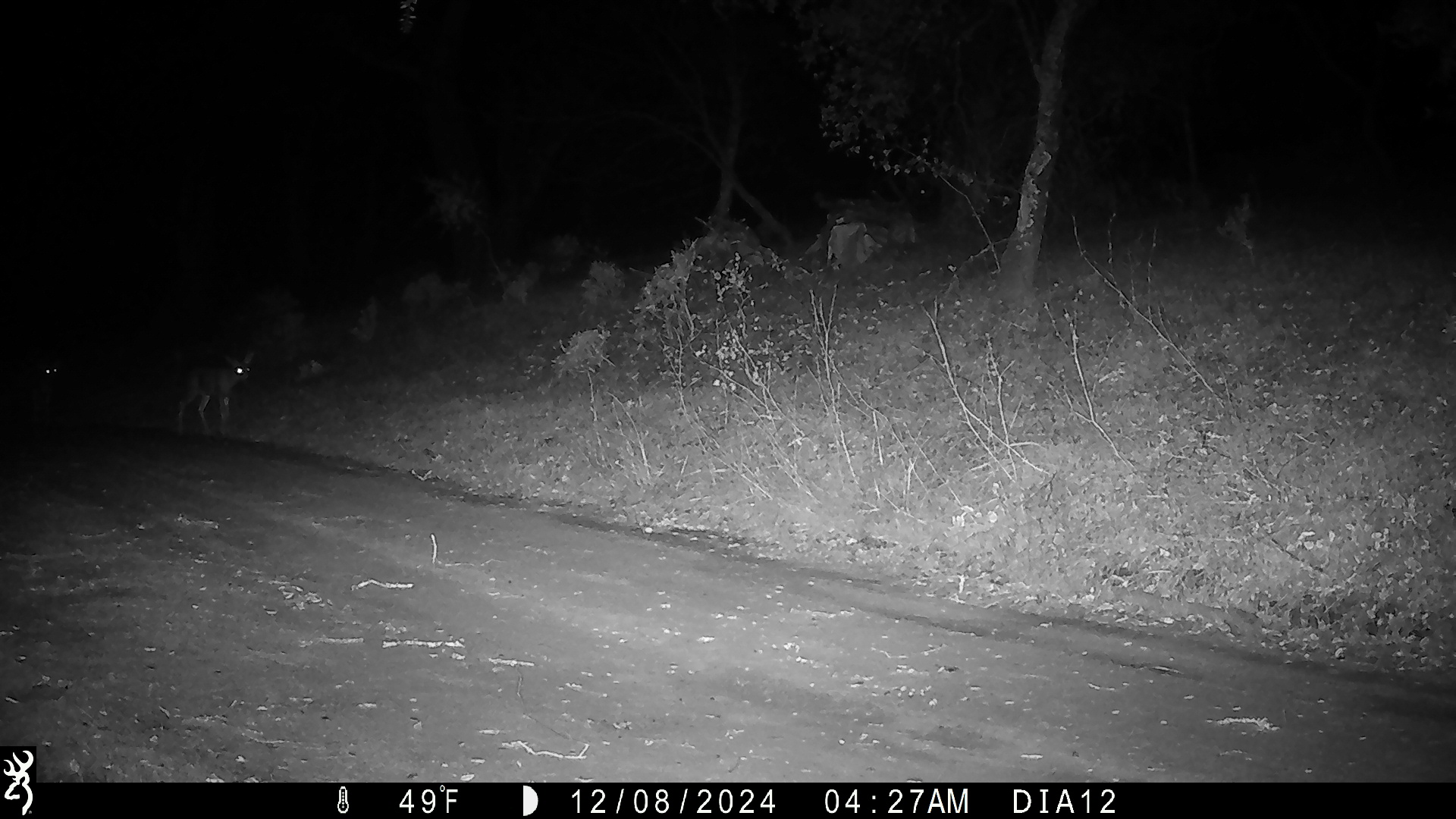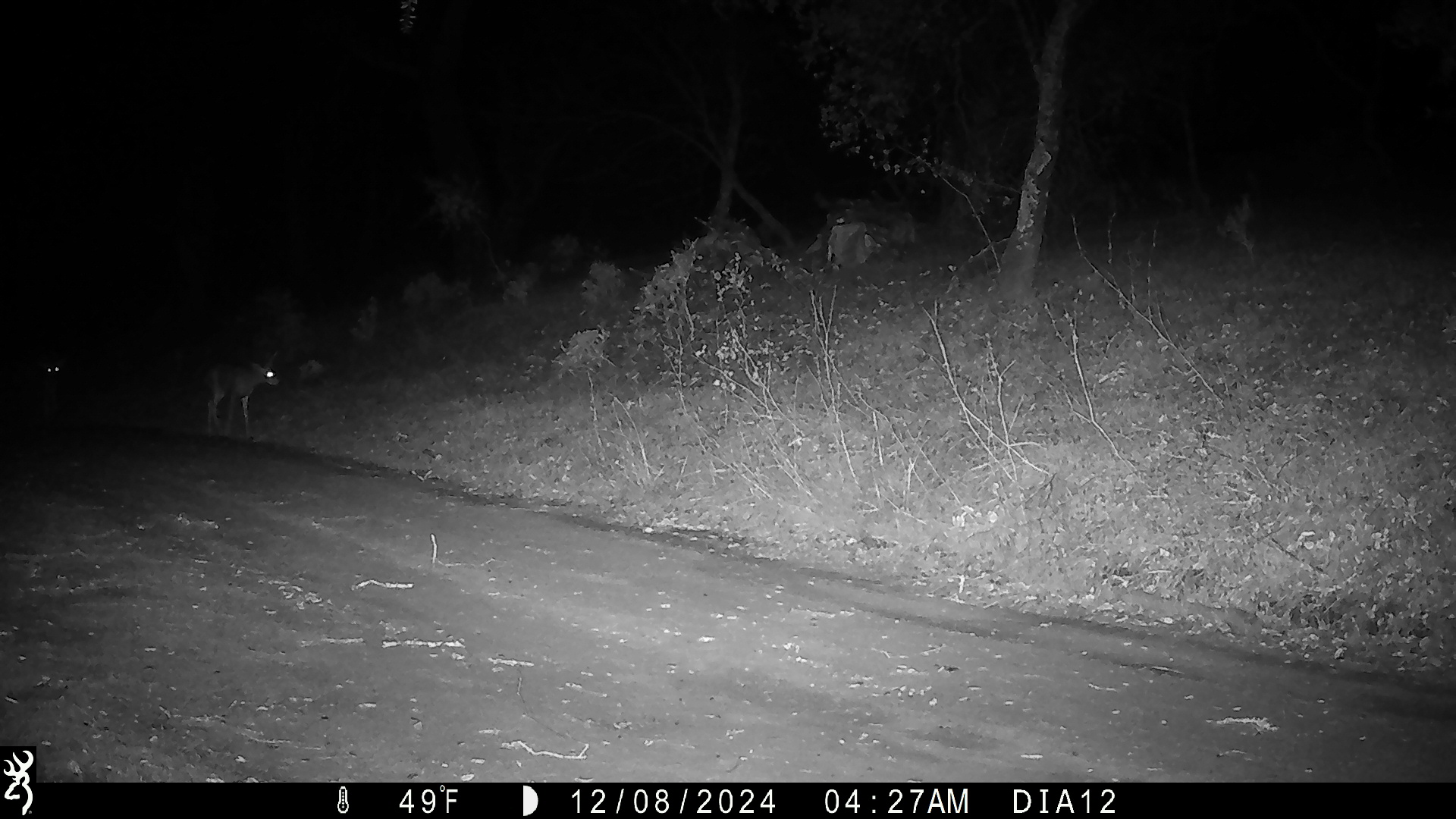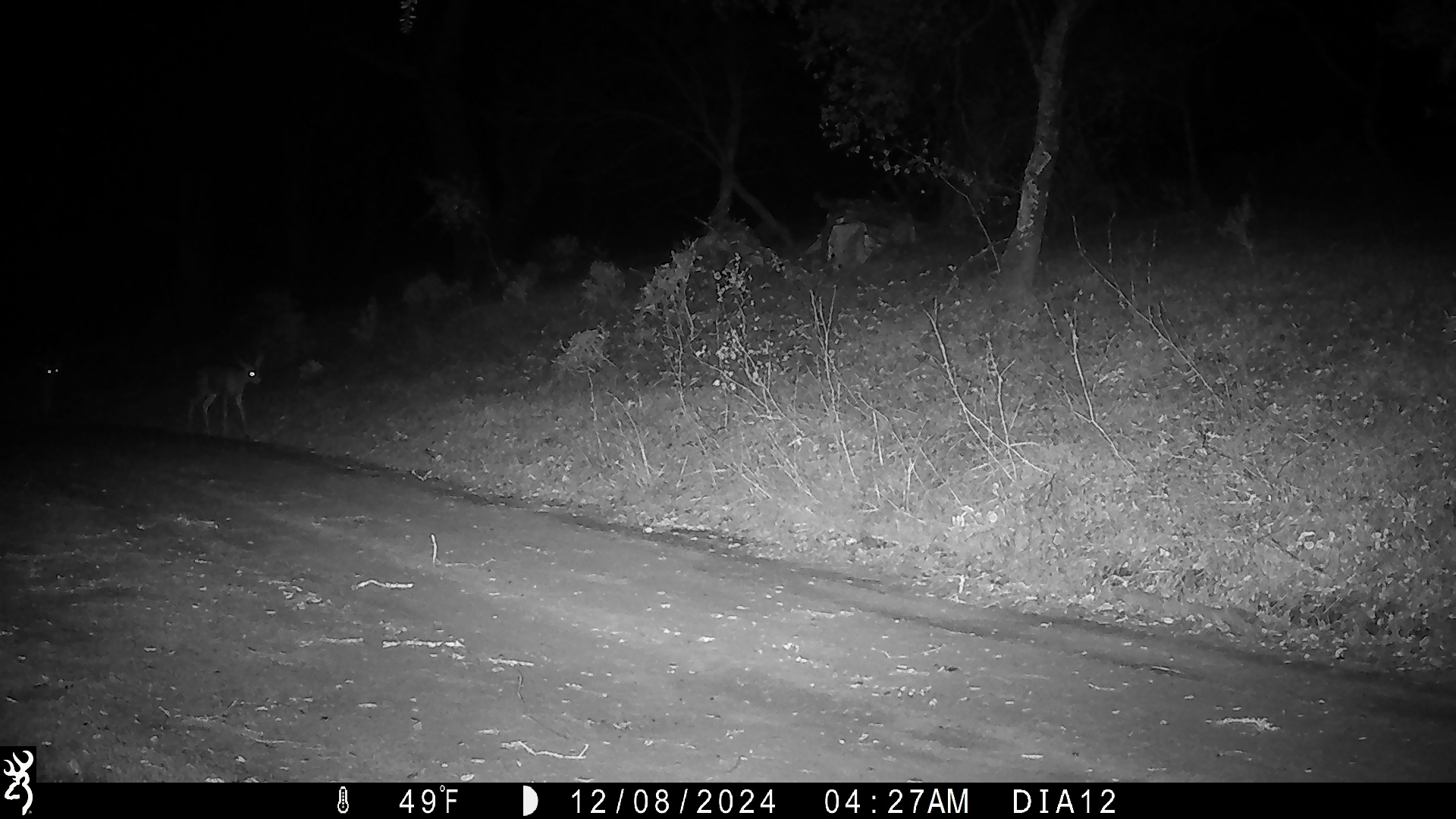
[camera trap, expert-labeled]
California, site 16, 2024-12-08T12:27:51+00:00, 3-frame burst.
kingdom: Animalia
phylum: Chordata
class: Mammalia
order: Artiodactyla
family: Cervidae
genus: Odocoileus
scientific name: Odocoileus hemionus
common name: mule deer